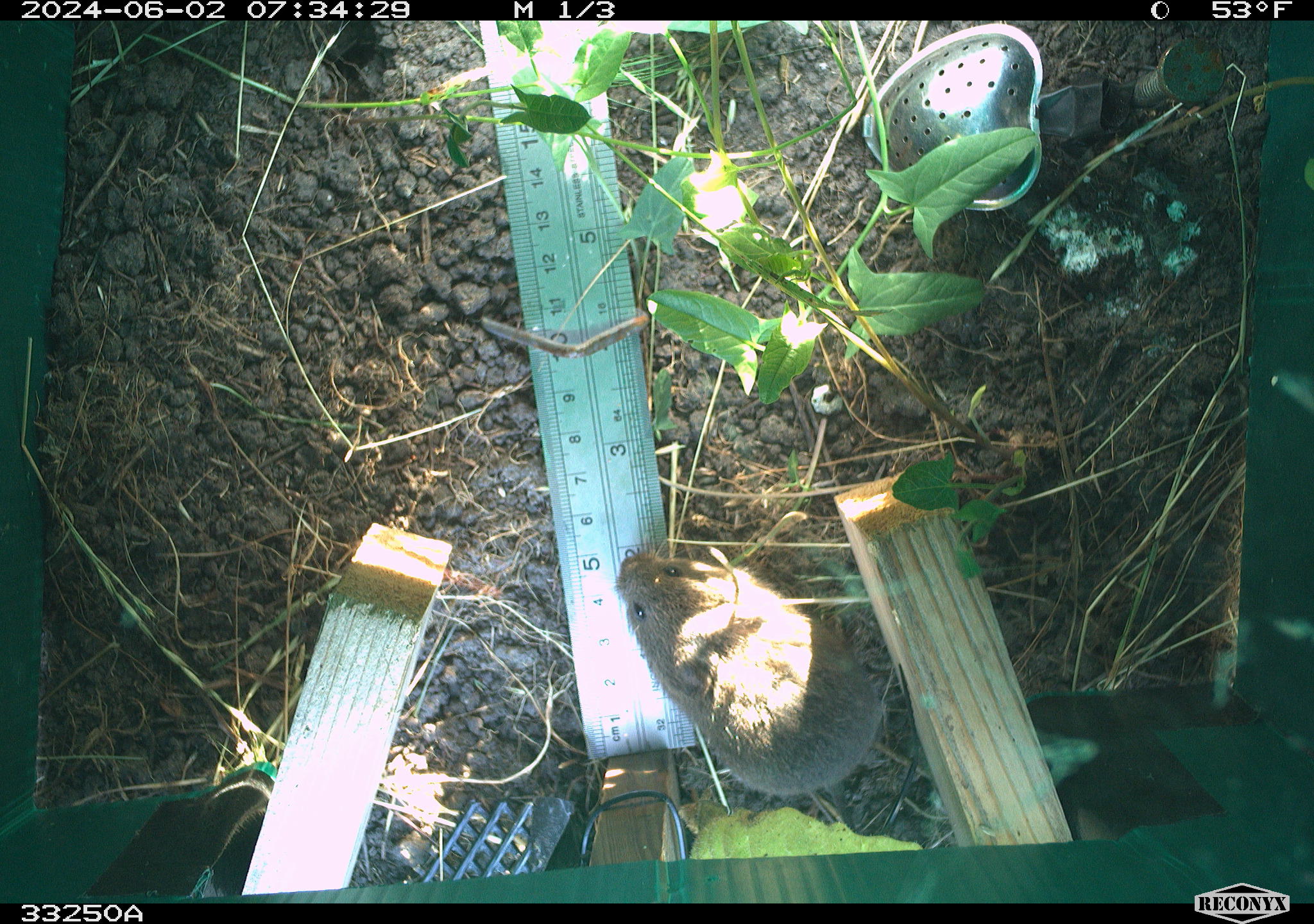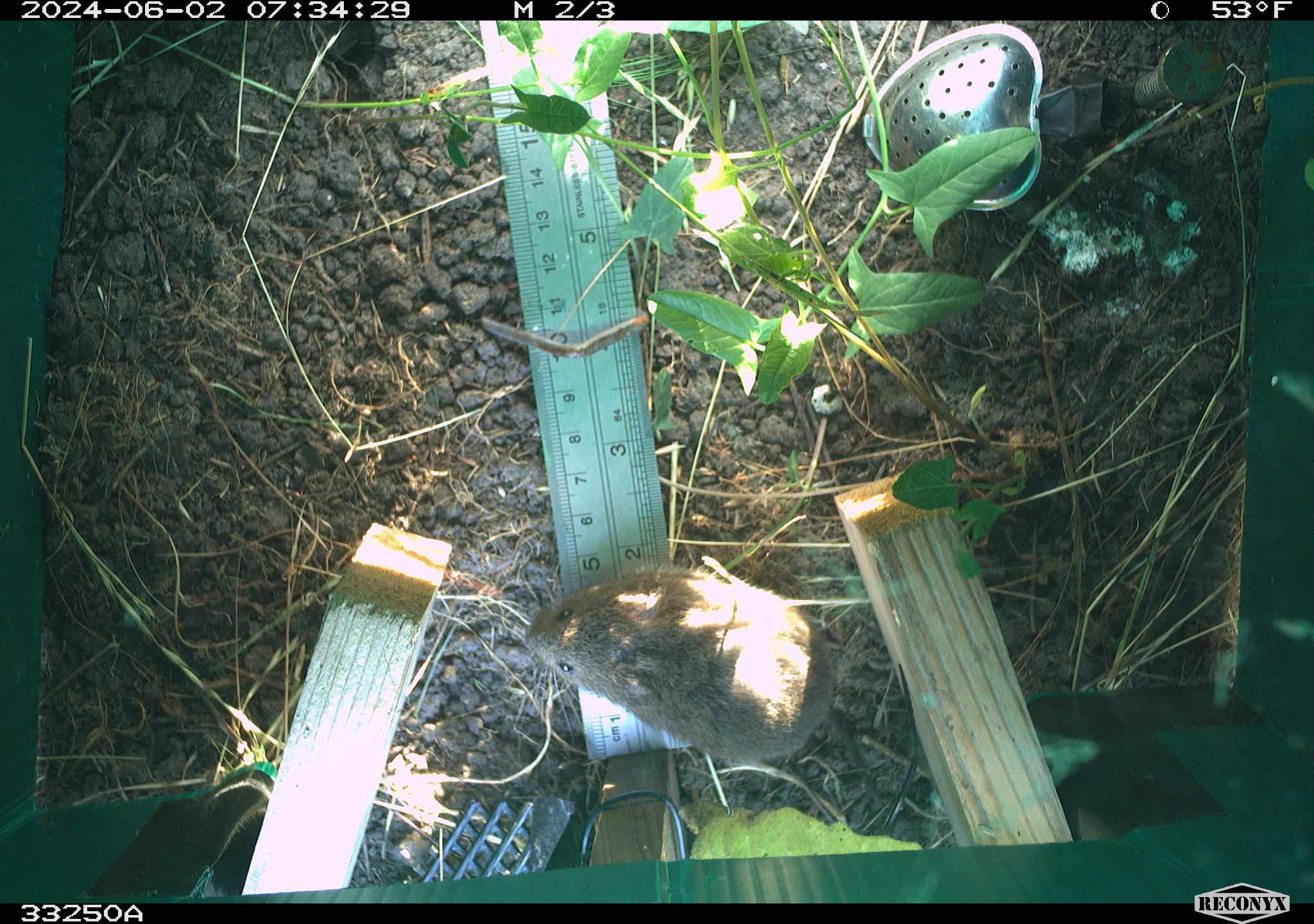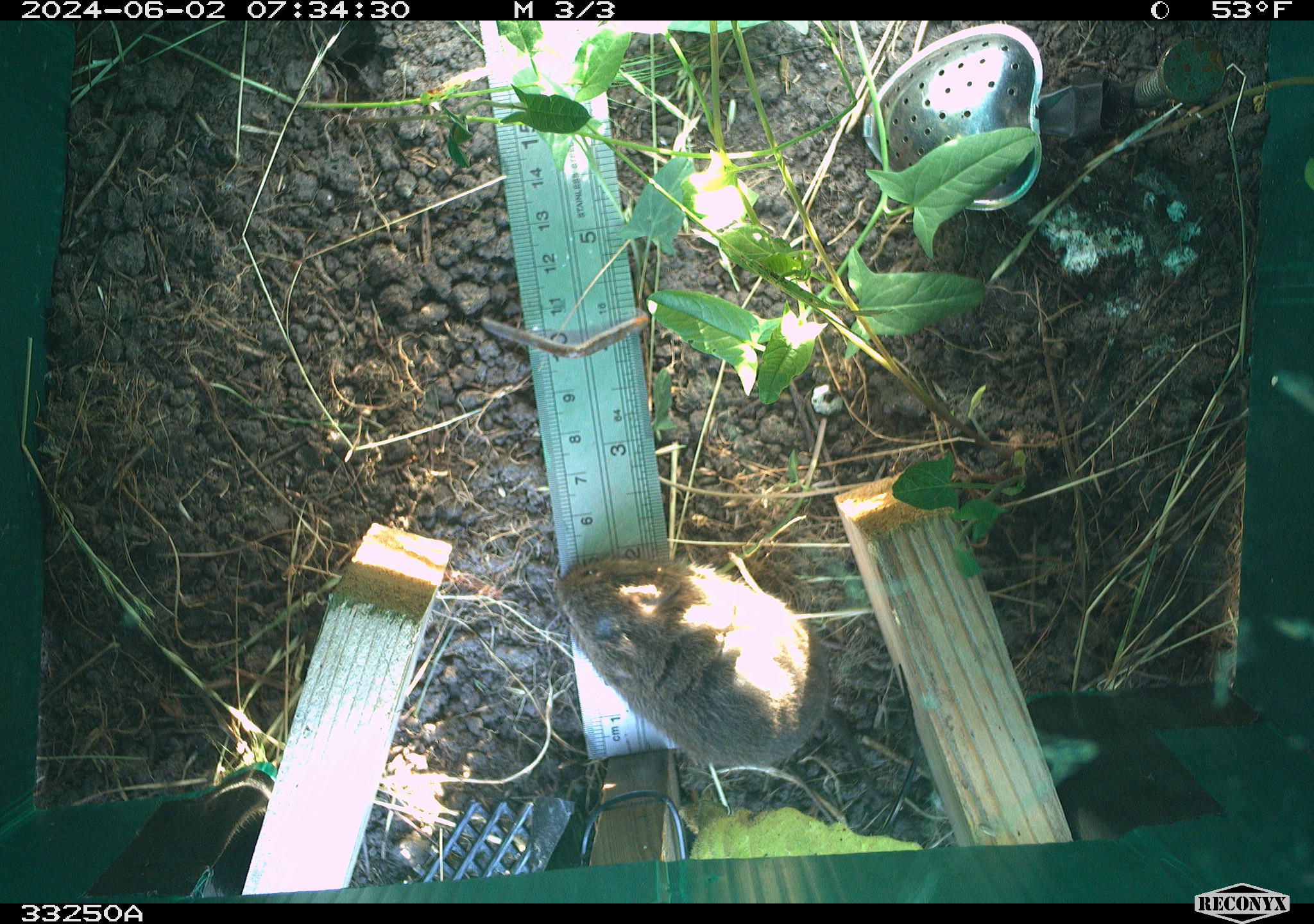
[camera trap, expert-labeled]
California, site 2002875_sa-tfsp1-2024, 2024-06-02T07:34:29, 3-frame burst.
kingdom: Animalia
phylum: Chordata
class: Mammalia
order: Rodentia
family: Cricetidae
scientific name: Arvicolinae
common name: voles, lemmings, and muskrats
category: arvicolinae subfamily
Arvicolinae subfamily (voles, lemmings, and muskrats) (Arvicolinae).